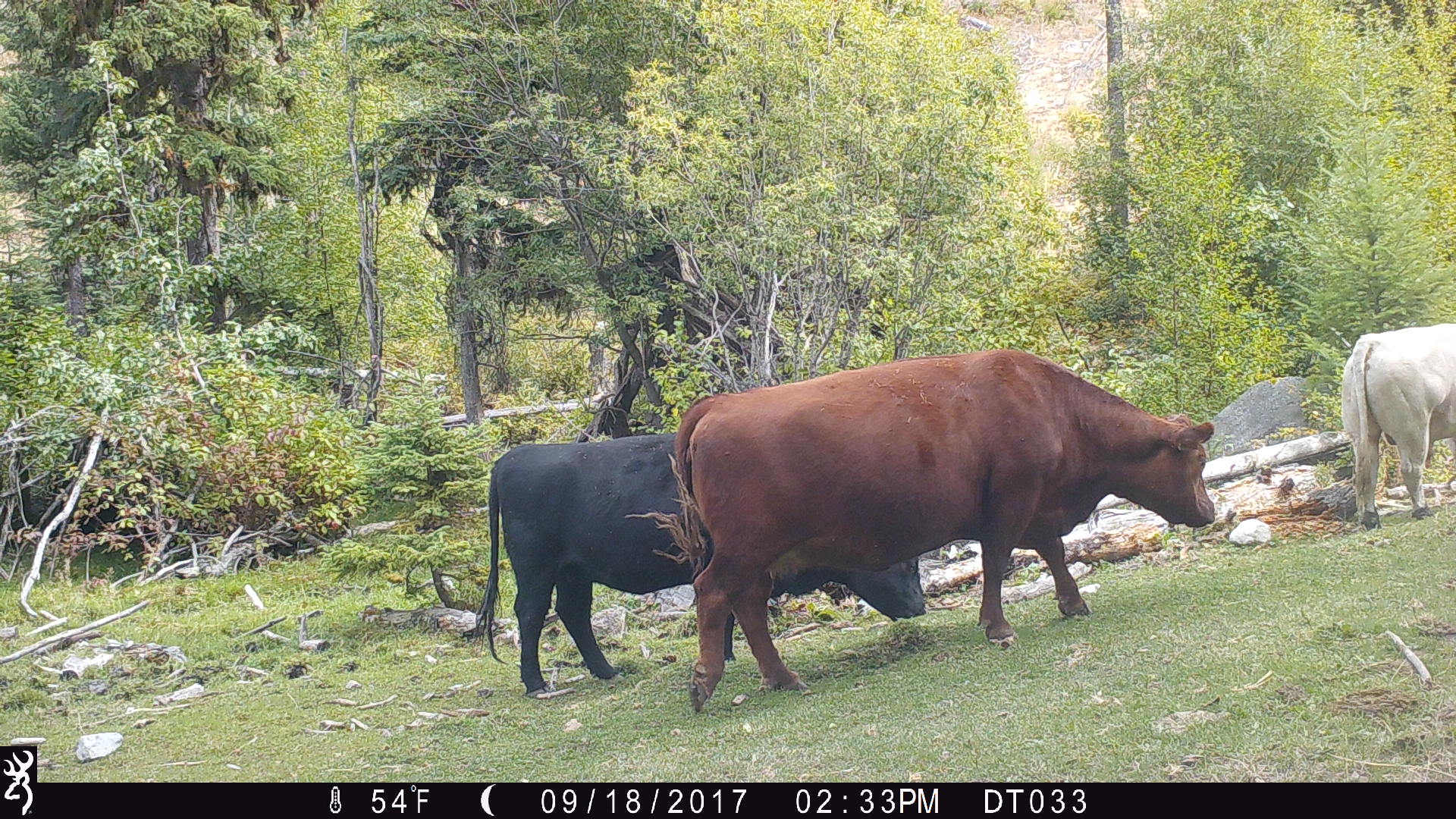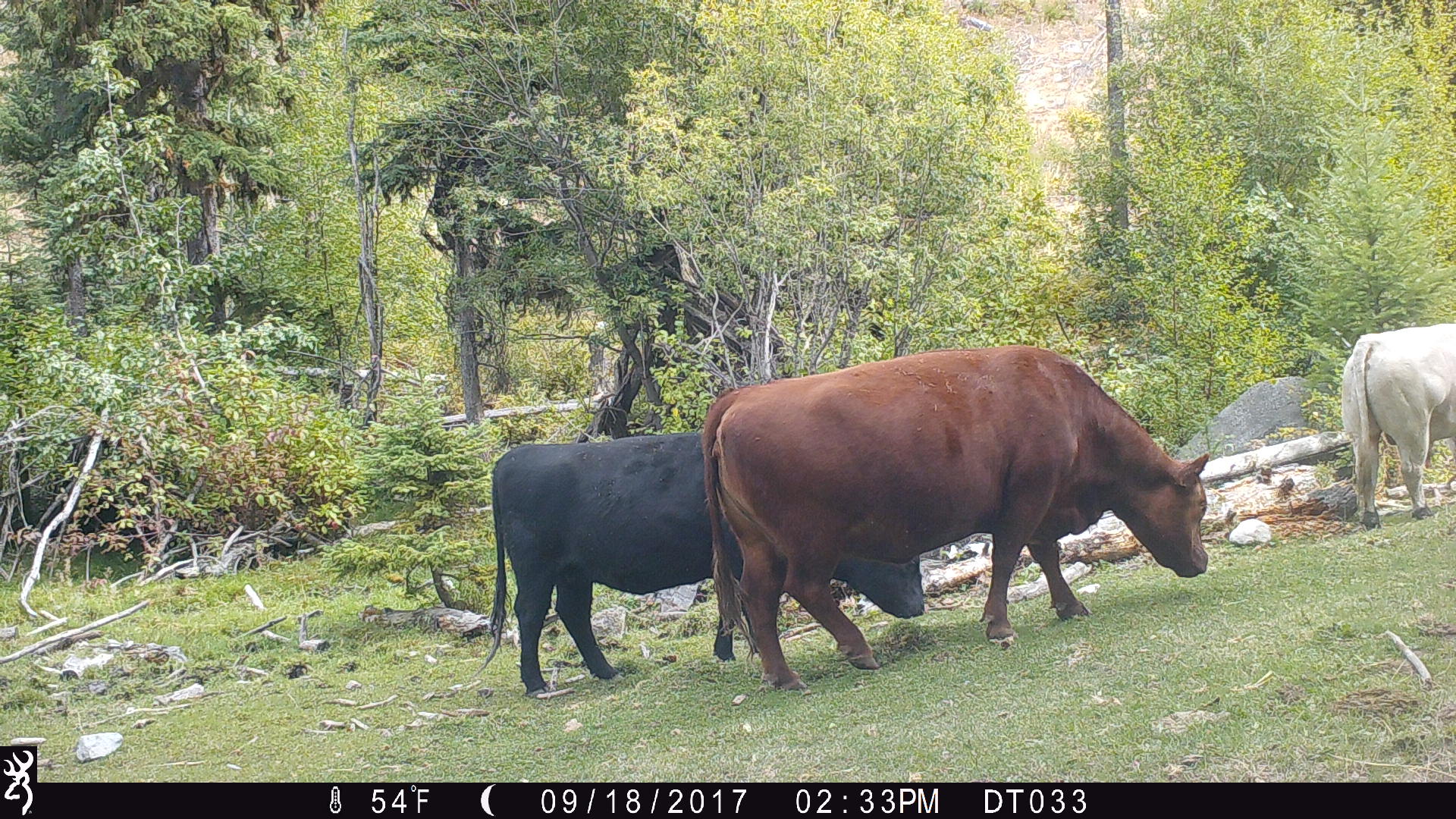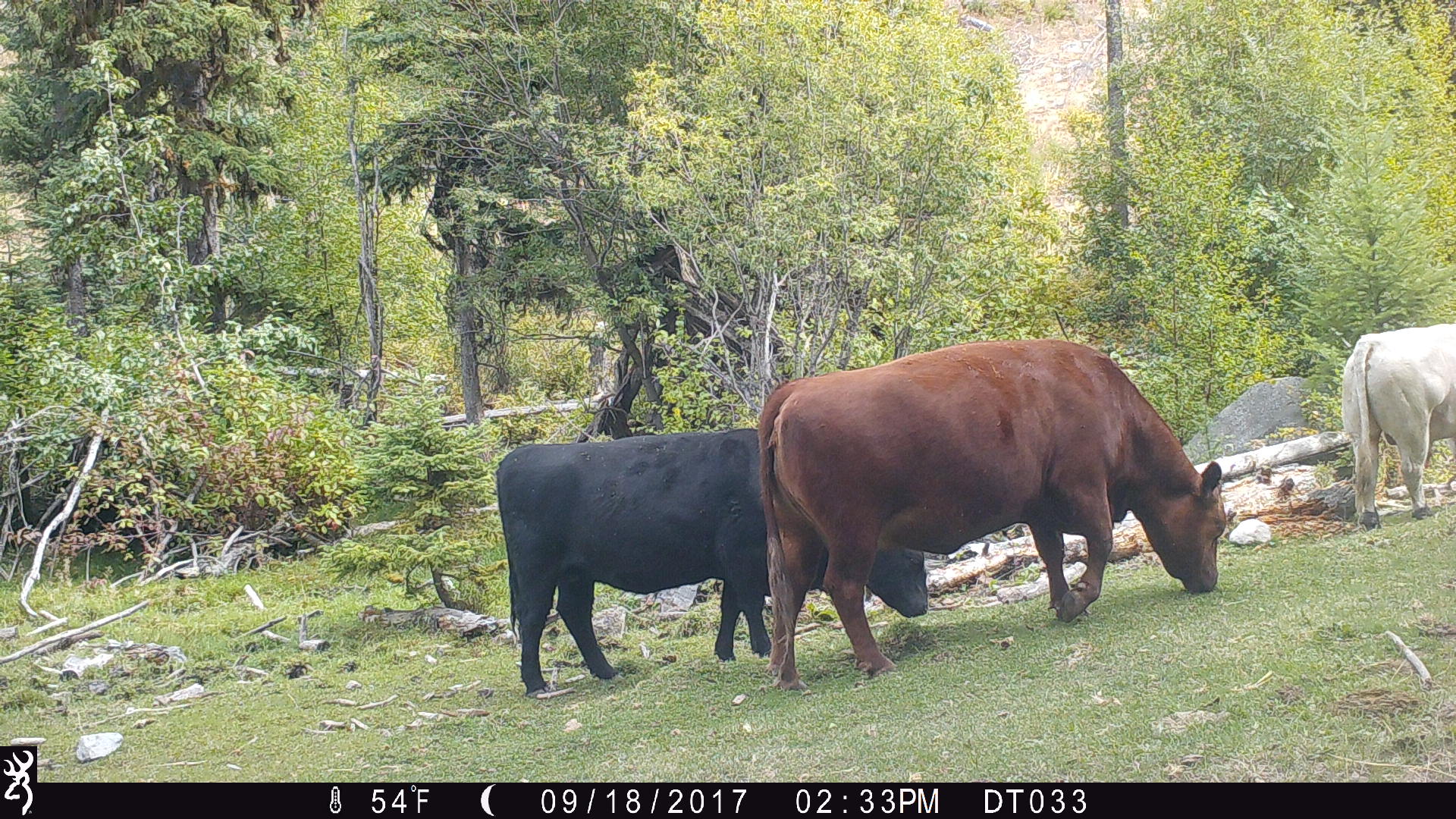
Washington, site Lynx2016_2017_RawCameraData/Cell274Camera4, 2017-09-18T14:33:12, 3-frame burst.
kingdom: Animalia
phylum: Chordata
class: Mammalia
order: Artiodactyla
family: Bovidae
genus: Bos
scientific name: Bos taurus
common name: domestic cattle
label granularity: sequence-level